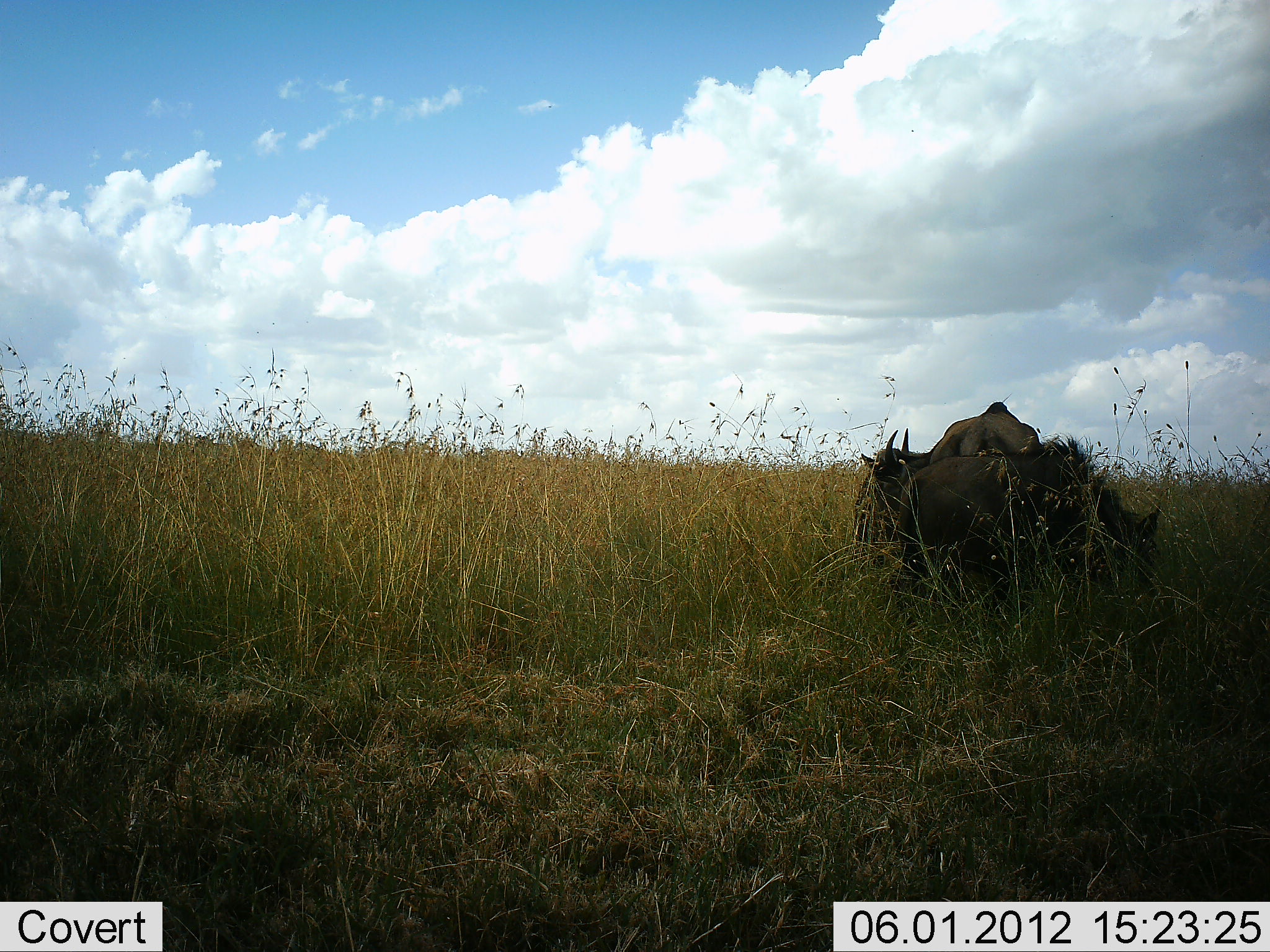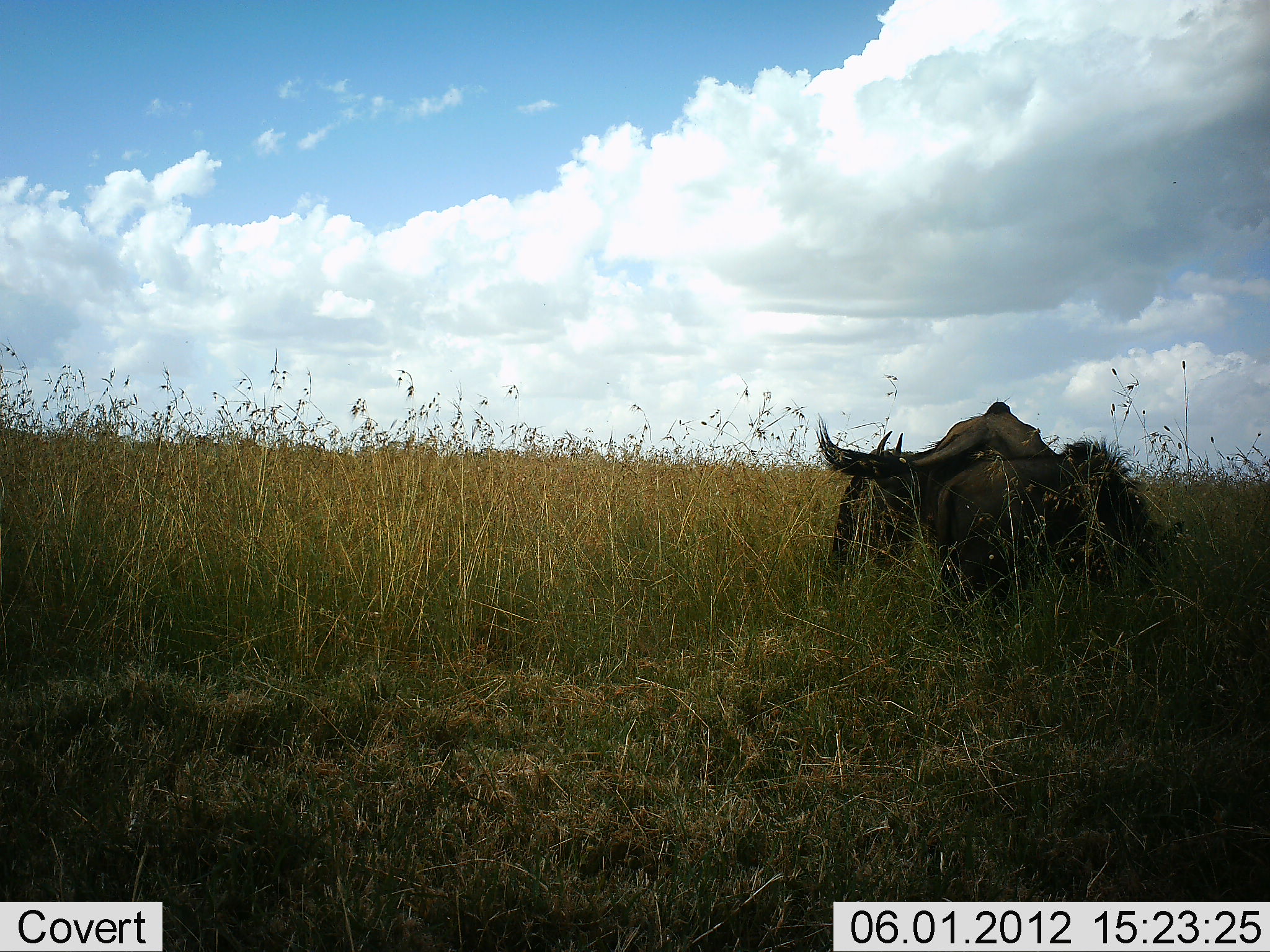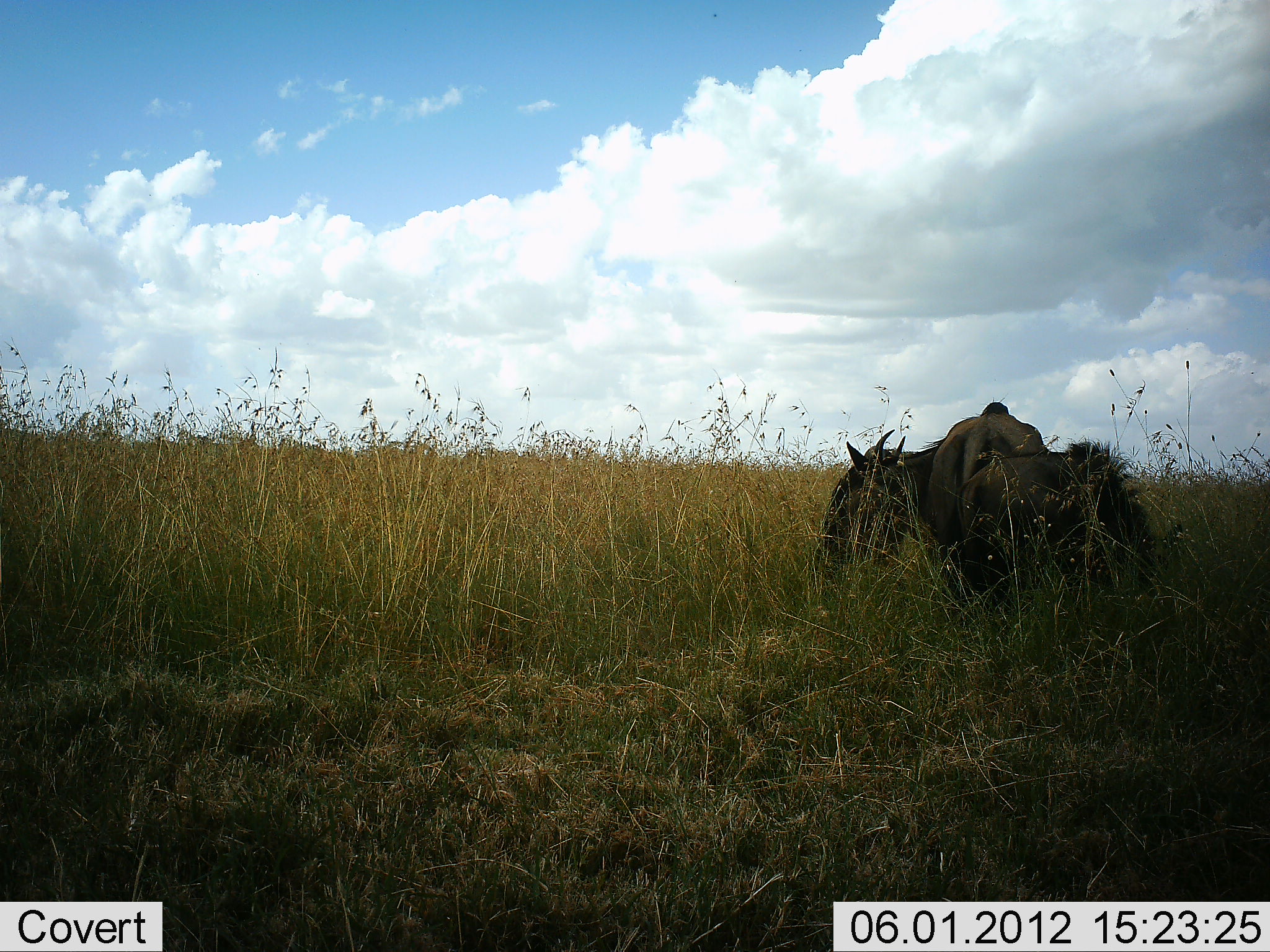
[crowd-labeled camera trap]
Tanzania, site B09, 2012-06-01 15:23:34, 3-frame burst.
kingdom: Animalia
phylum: Chordata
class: Mammalia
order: Artiodactyla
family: Bovidae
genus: Connochaetes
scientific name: Connochaetes taurinus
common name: blue wildebeest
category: wildebeest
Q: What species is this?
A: Wildebeest (blue wildebeest) (Connochaetes taurinus).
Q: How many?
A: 2.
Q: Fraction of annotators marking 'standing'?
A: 50%.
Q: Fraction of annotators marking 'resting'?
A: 20%.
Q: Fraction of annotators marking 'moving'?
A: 20%.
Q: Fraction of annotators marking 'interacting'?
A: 0%.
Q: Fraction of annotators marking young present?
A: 20%.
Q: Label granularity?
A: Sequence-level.